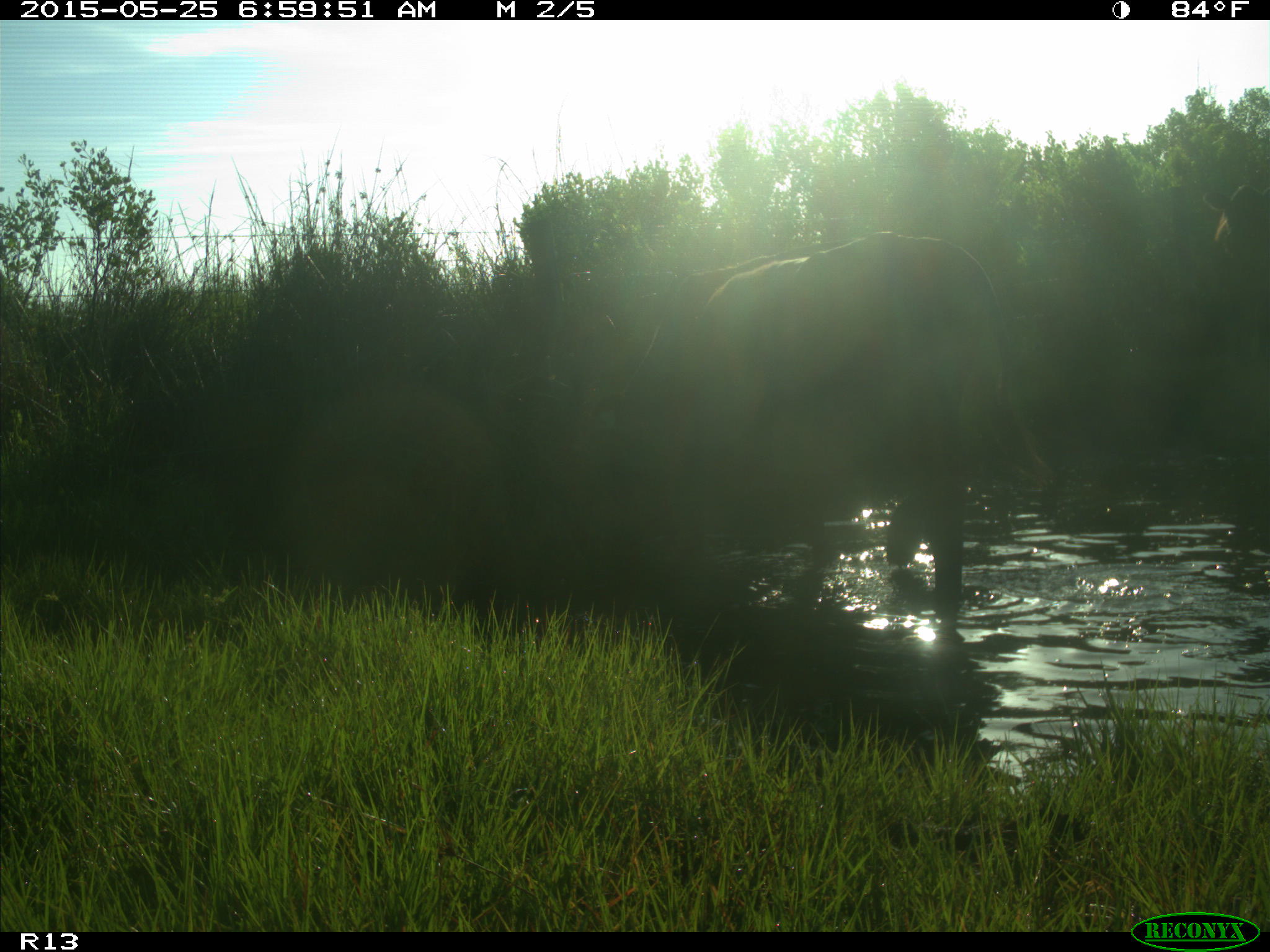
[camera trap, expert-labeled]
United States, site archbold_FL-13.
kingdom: Animalia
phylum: Chordata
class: Mammalia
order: Artiodactyla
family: Bovidae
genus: Bos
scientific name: Bos taurus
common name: domestic cow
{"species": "Bos taurus (domestic cow)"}